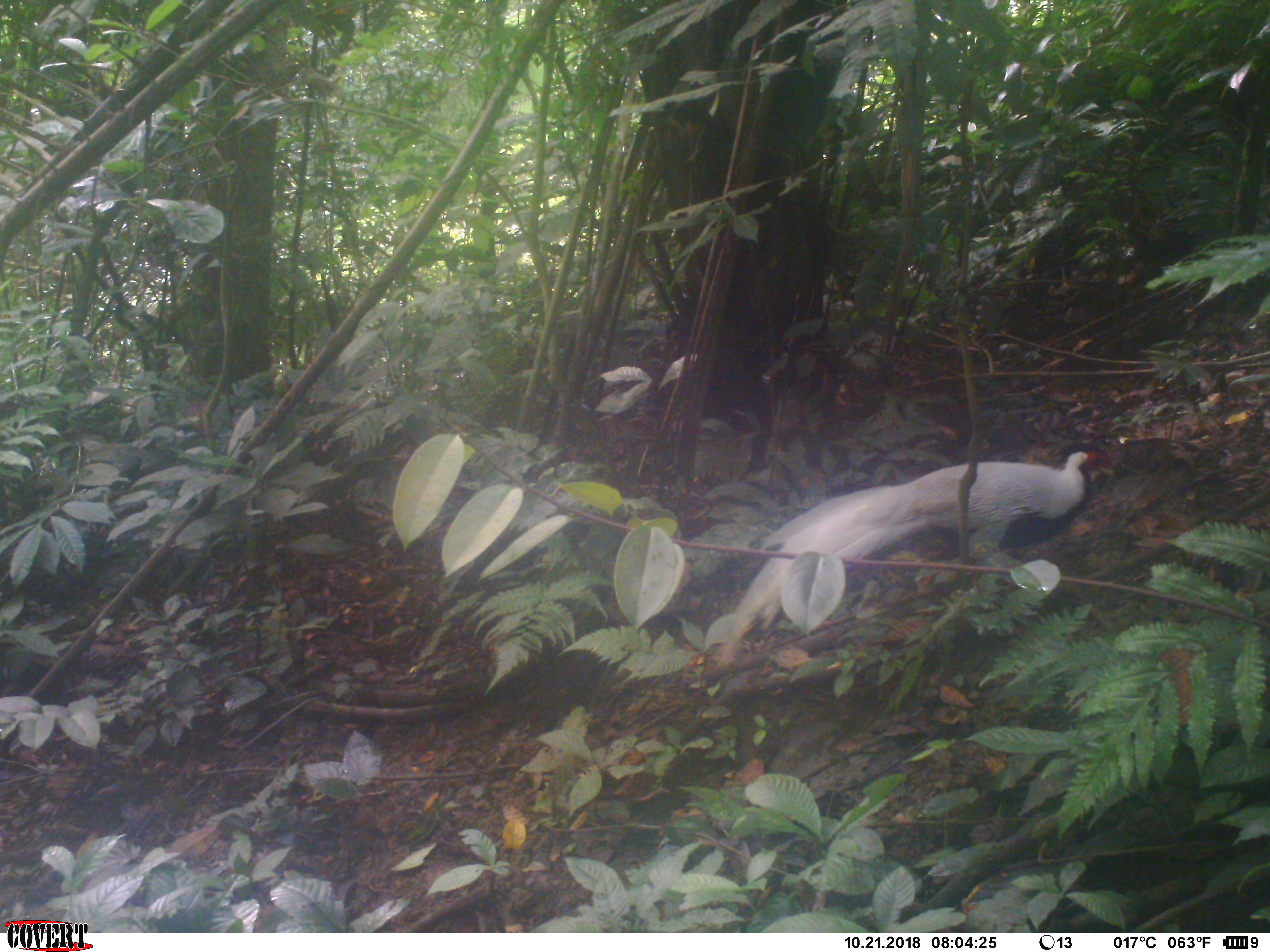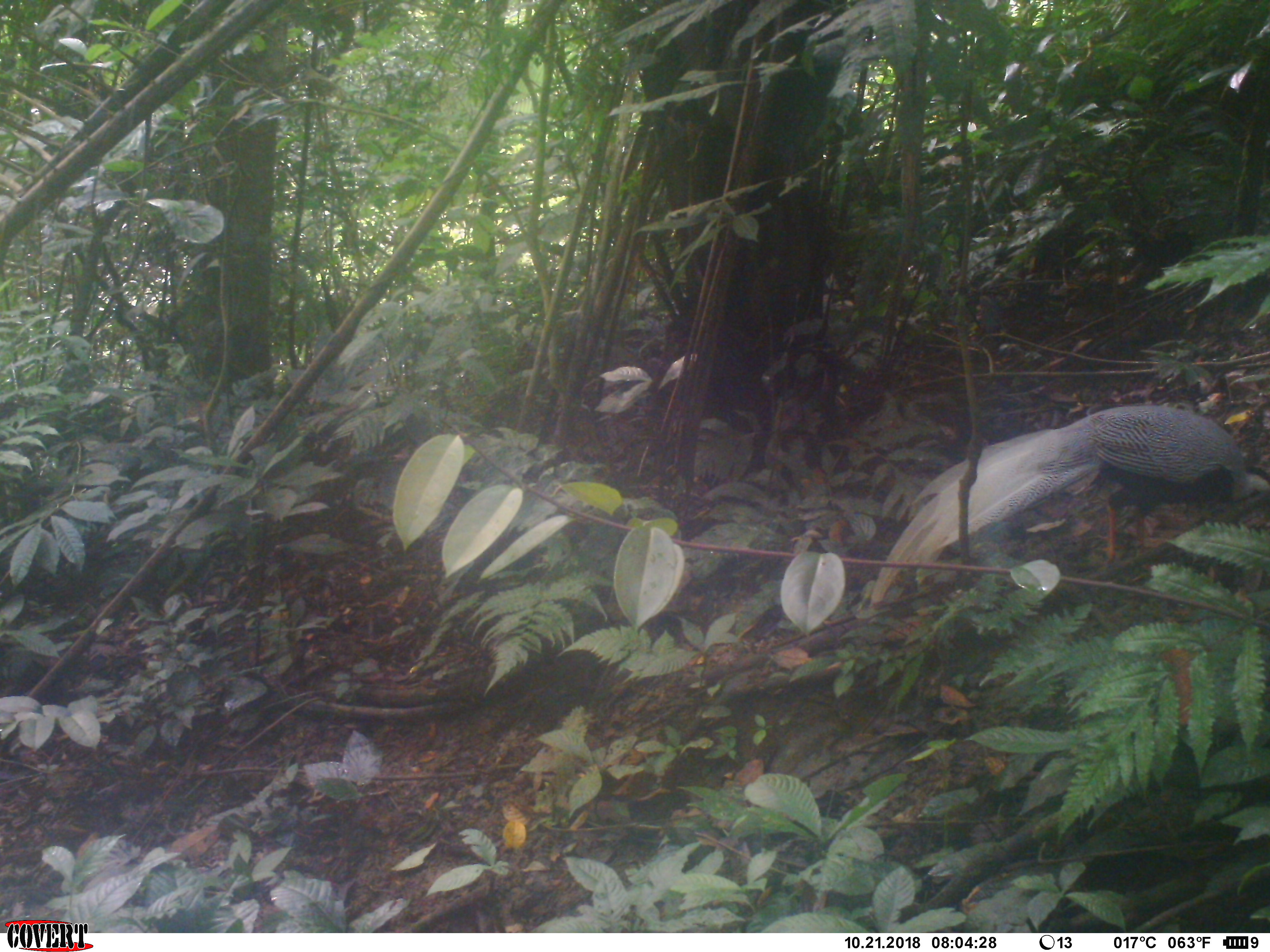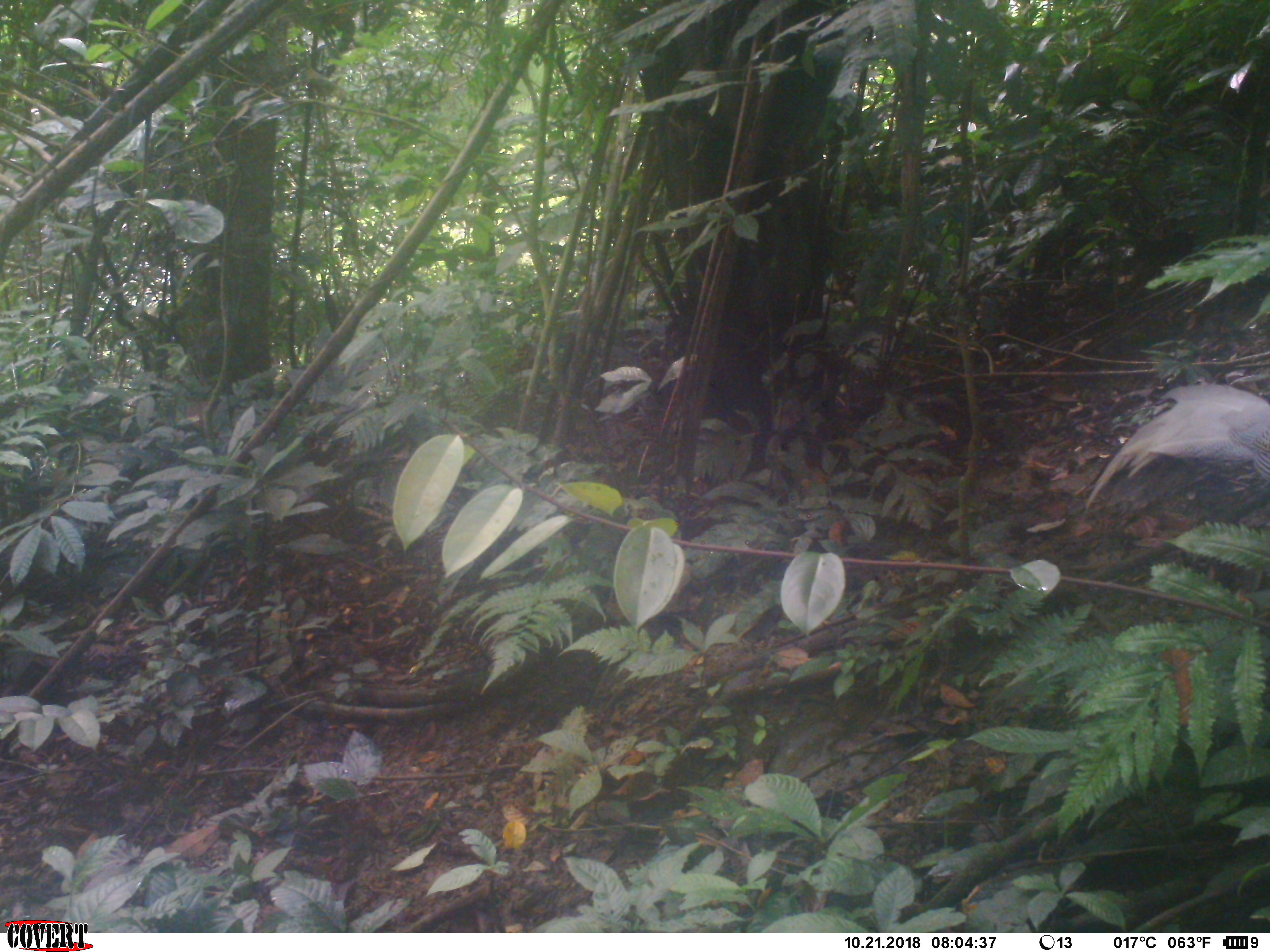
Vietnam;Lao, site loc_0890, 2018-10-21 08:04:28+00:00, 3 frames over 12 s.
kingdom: Animalia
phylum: Chordata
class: Aves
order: Galliformes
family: Phasianidae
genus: Lophura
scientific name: Lophura nycthemera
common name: silver pheasant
Silver pheasant (Lophura nycthemera). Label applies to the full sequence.